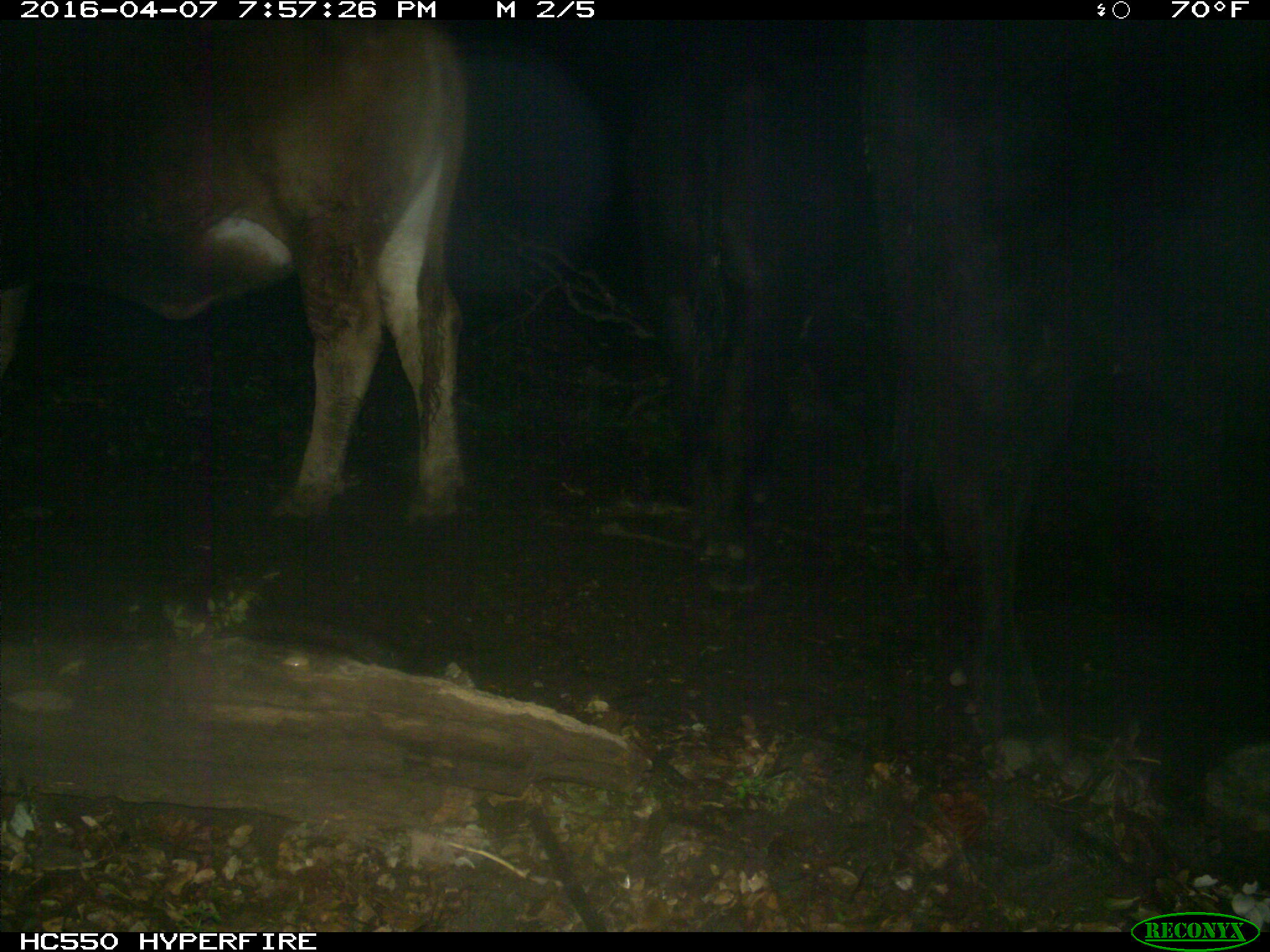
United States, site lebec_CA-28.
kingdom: Animalia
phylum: Chordata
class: Mammalia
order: Artiodactyla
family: Bovidae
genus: Bos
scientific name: Bos taurus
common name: domestic cow